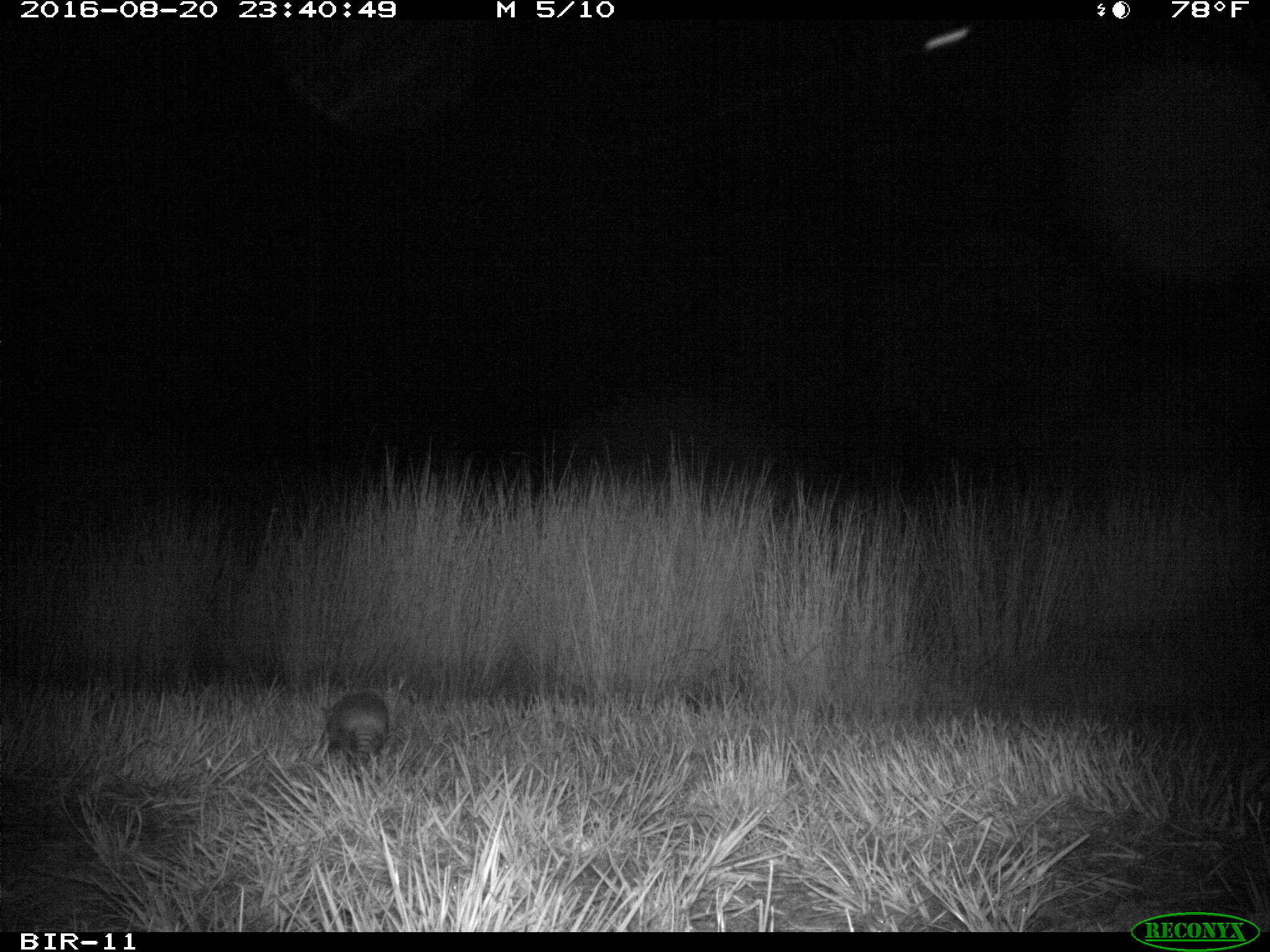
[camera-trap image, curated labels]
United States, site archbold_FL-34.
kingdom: Animalia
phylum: Chordata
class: Mammalia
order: Cingulata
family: Dasypodidae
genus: Dasypus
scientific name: Dasypus novemcinctus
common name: nine-banded armadillo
Dasypus novemcinctus (nine-banded armadillo).